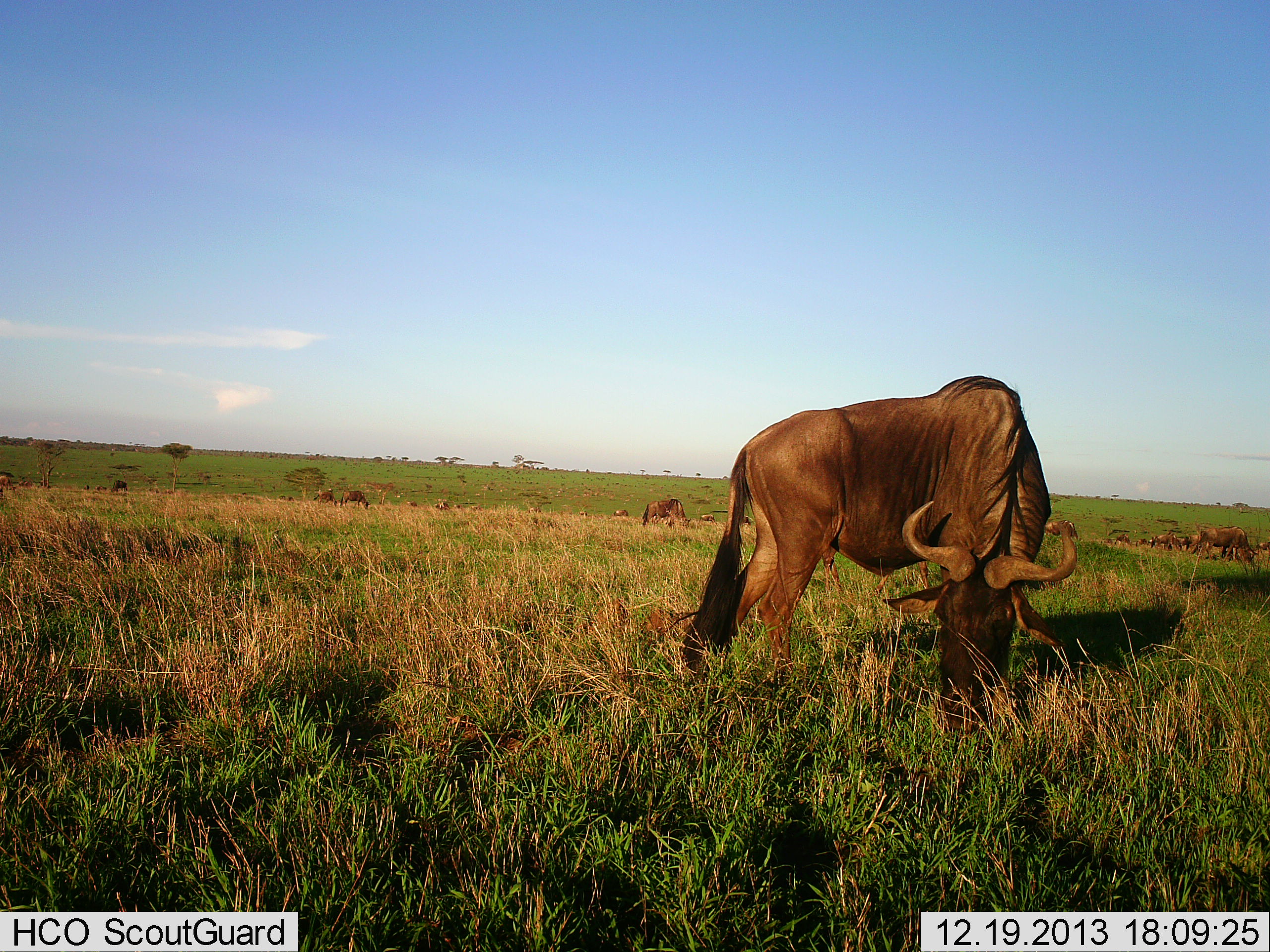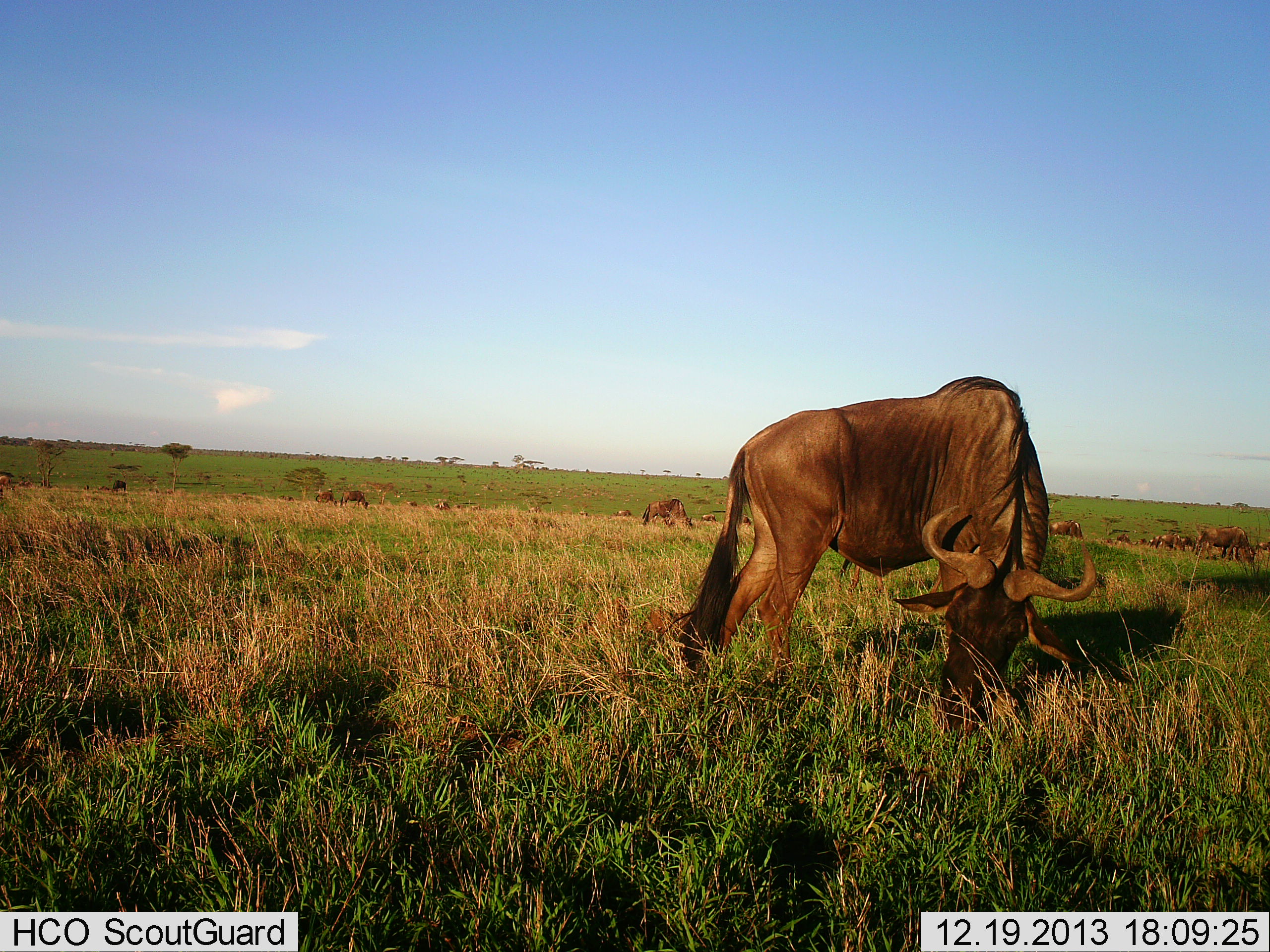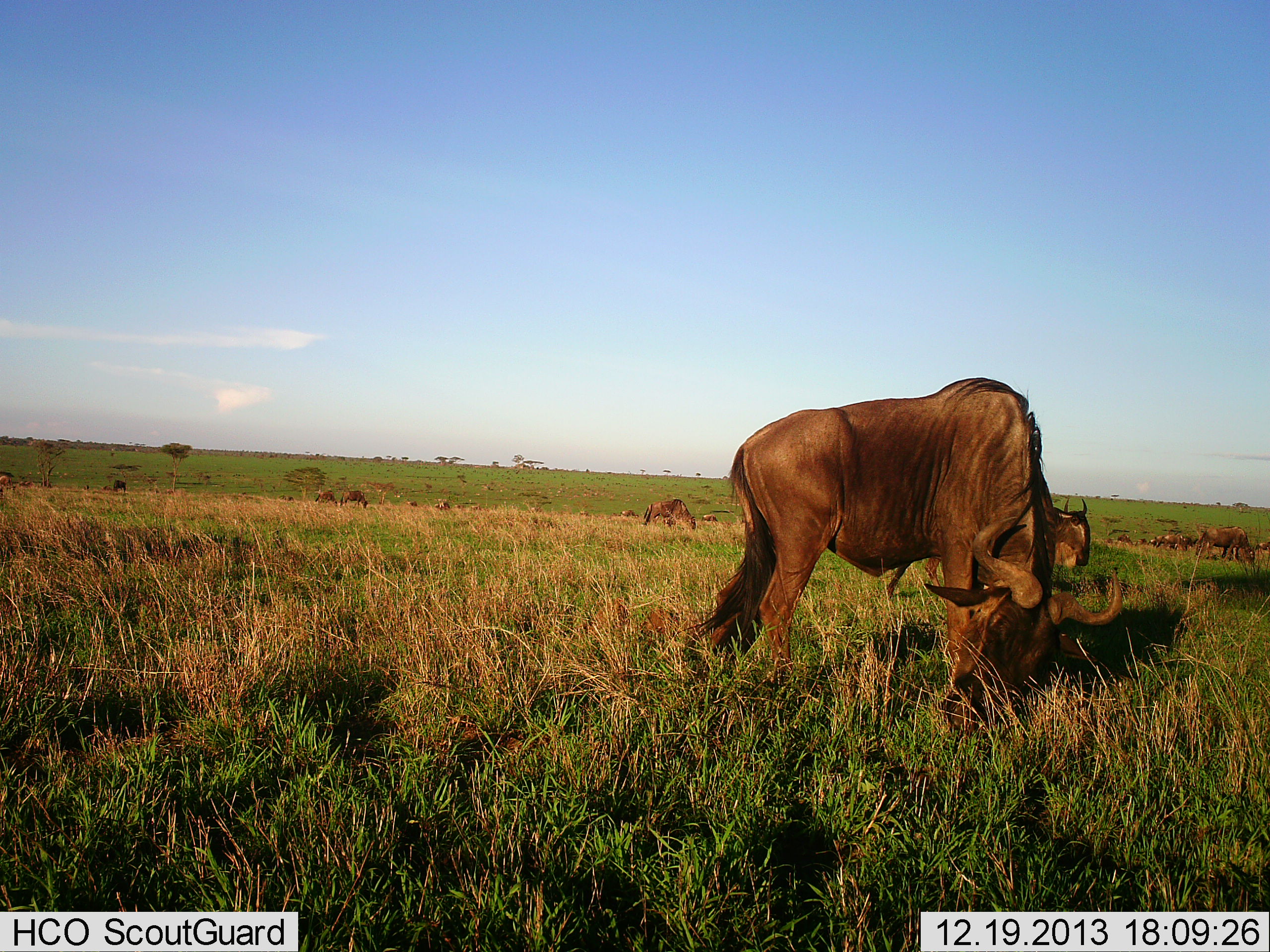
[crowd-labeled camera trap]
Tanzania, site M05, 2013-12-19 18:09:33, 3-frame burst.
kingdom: Animalia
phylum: Chordata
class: Mammalia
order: Artiodactyla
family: Bovidae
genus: Connochaetes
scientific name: Connochaetes taurinus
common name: blue wildebeest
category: wildebeest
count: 11-50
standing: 40%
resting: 0%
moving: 30%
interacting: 0%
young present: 0%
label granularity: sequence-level